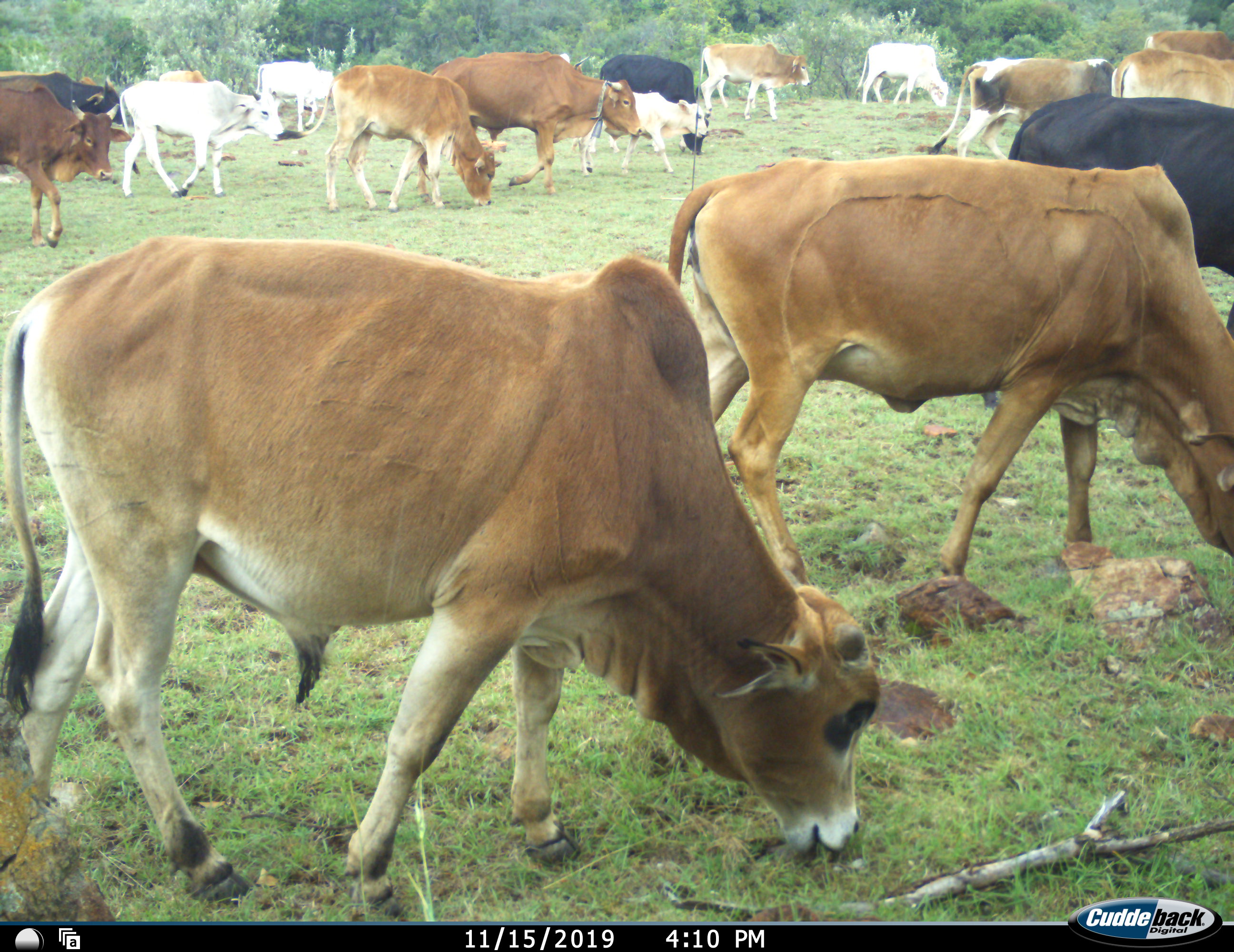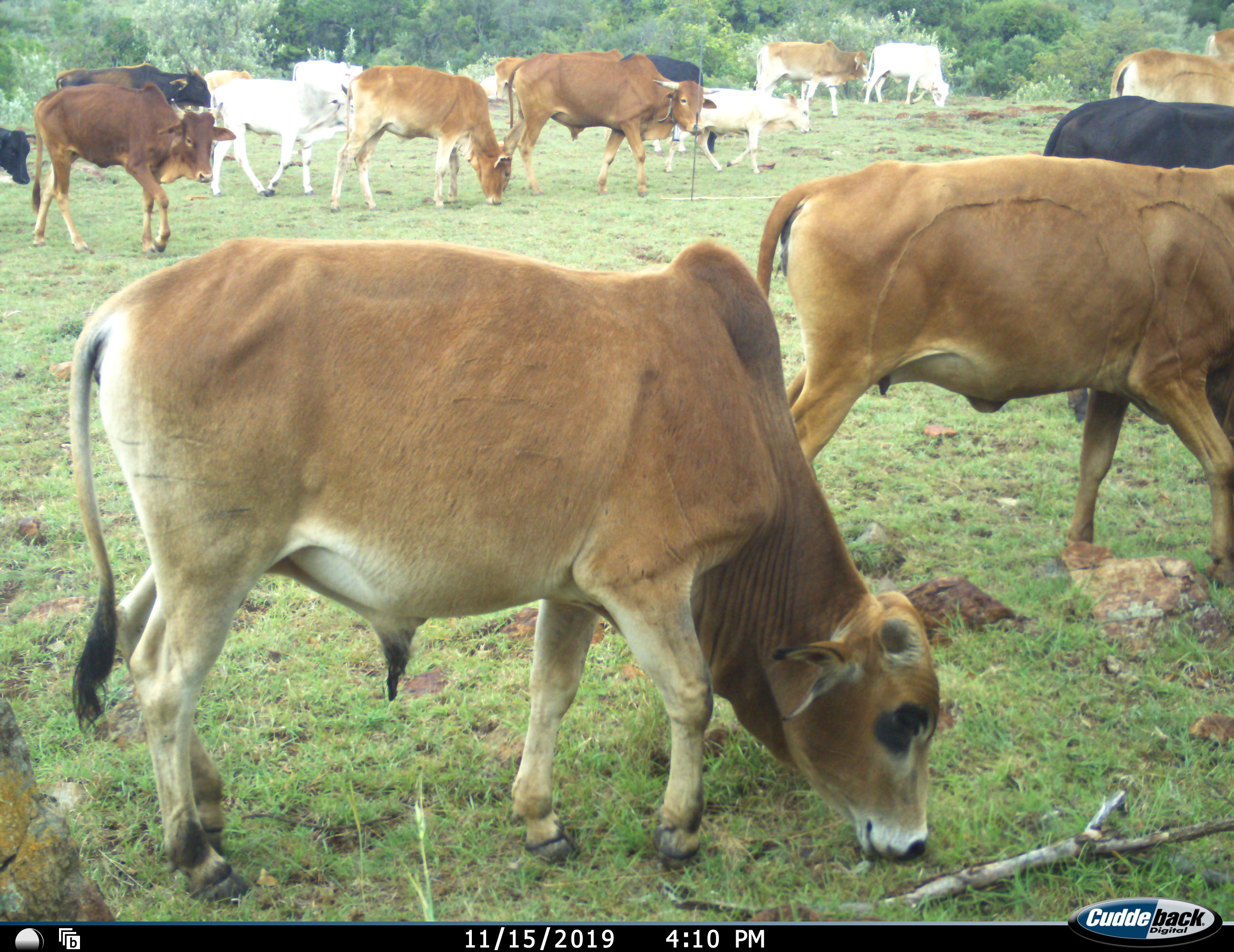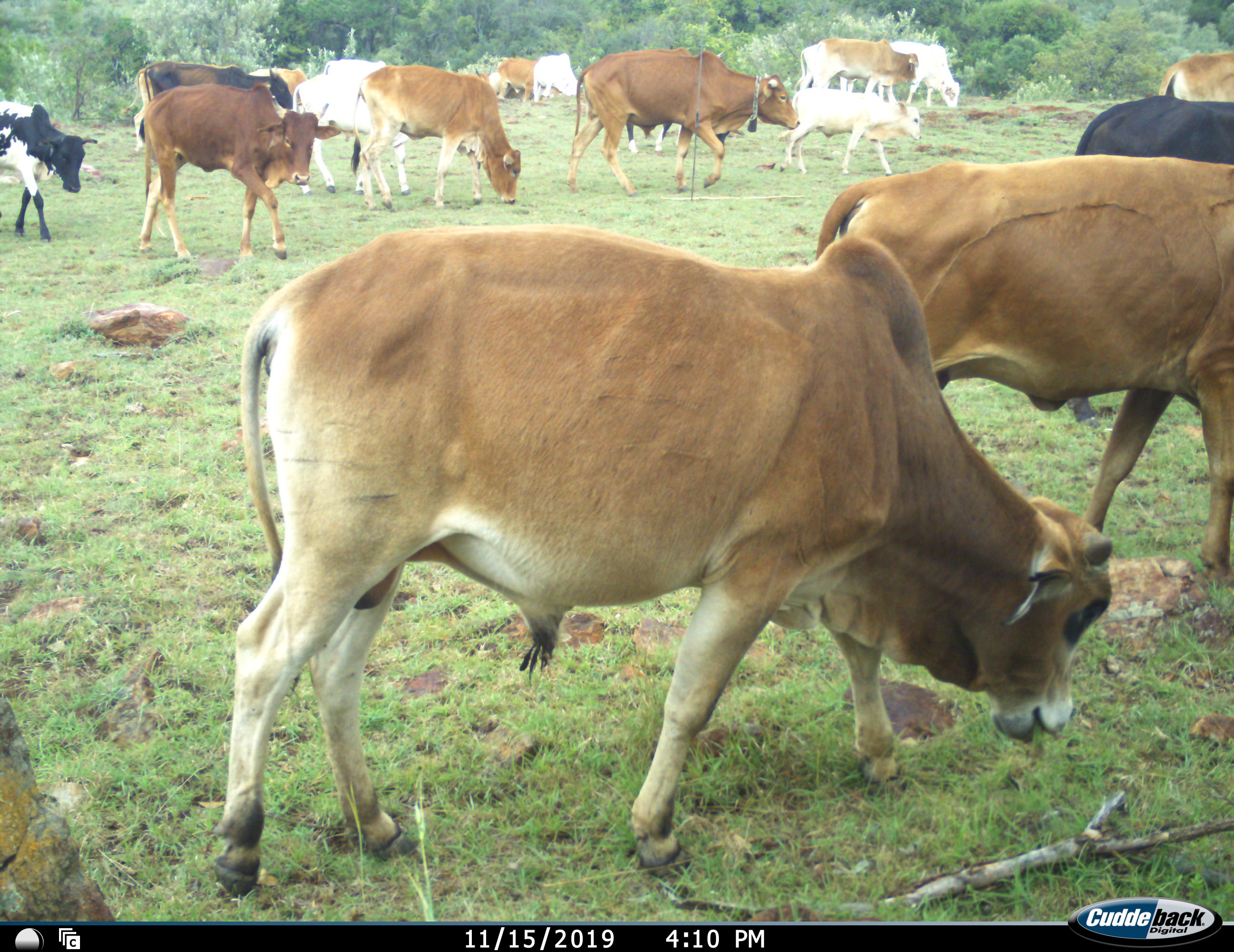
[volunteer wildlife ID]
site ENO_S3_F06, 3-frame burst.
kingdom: Animalia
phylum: Chordata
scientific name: Vertebrata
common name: domestic animal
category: domesticanimal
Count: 11-50.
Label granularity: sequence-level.